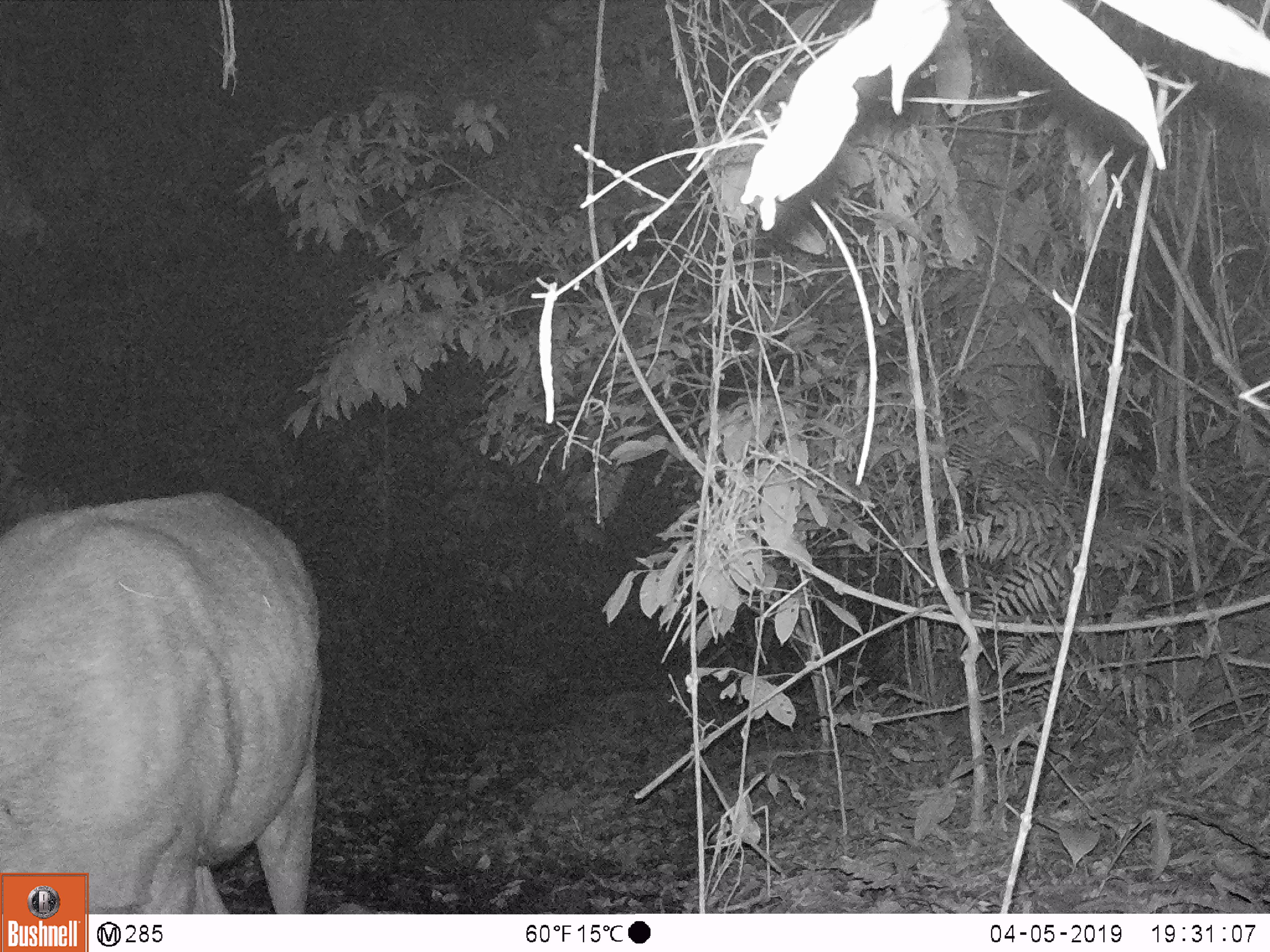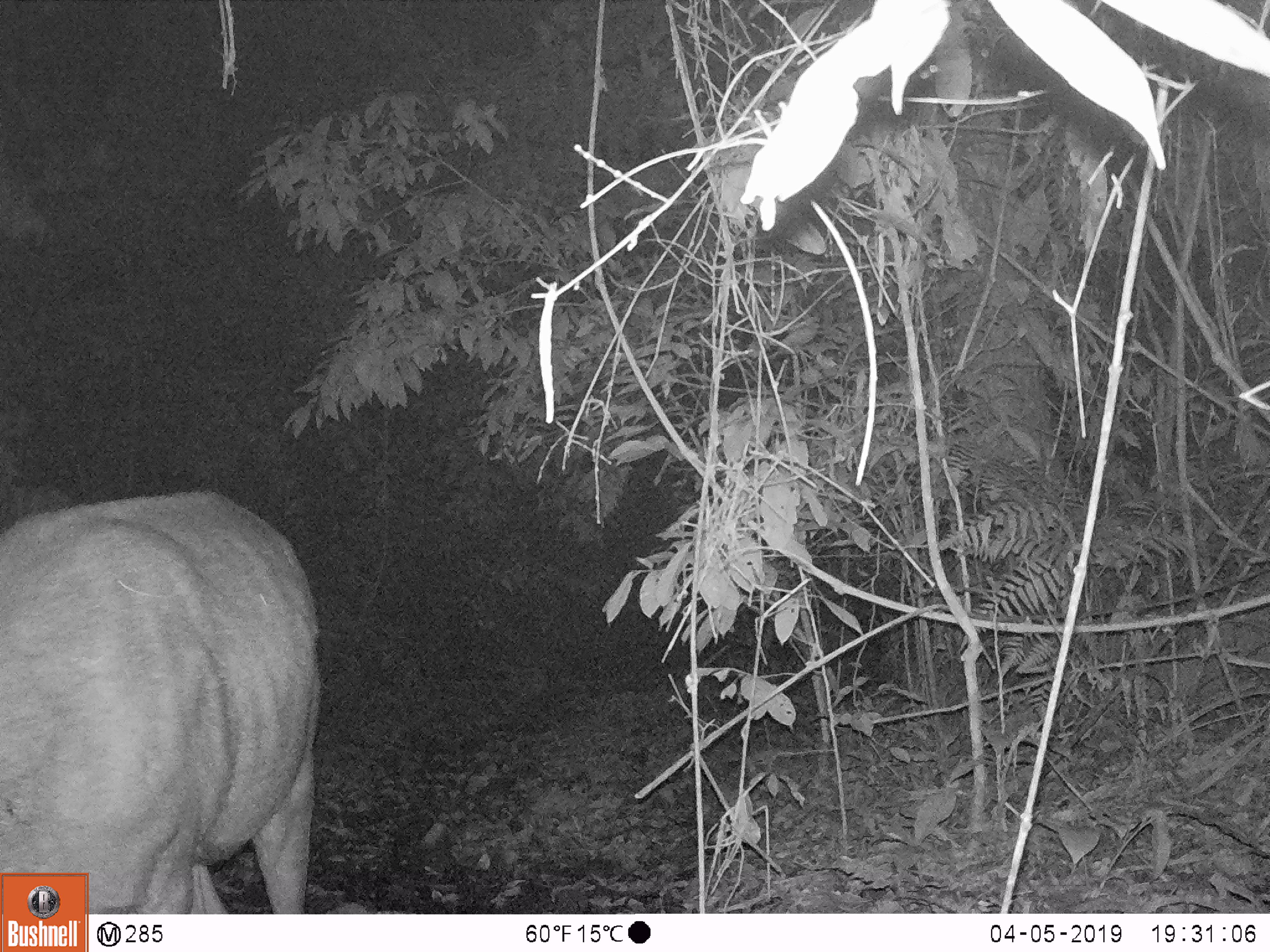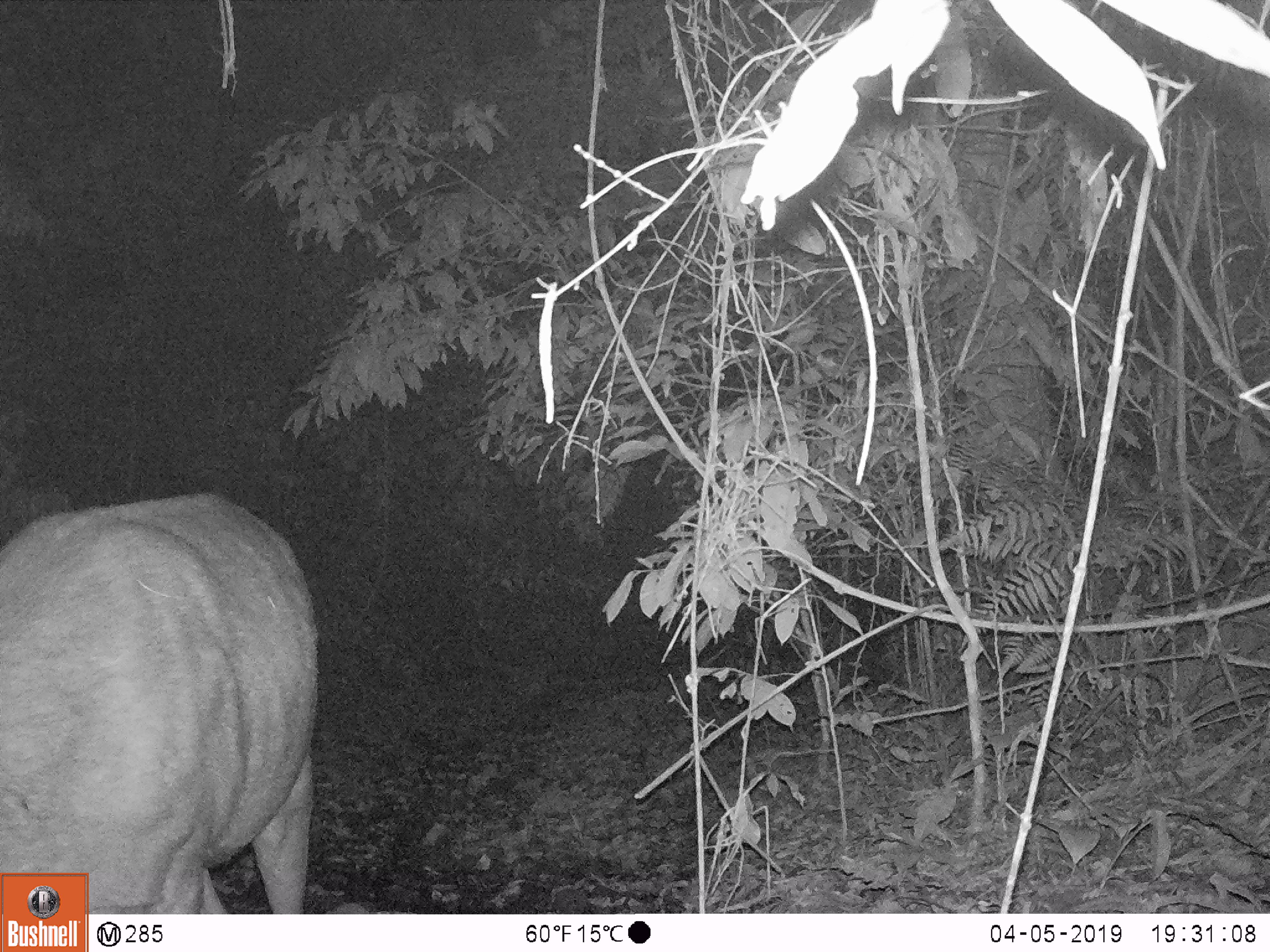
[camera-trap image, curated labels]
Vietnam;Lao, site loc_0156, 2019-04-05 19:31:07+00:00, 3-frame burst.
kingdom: Animalia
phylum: Chordata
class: Mammalia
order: Artiodactyla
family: Cervidae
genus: Rusa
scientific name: Rusa unicolor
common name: sambar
Sambar (Rusa unicolor). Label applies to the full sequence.